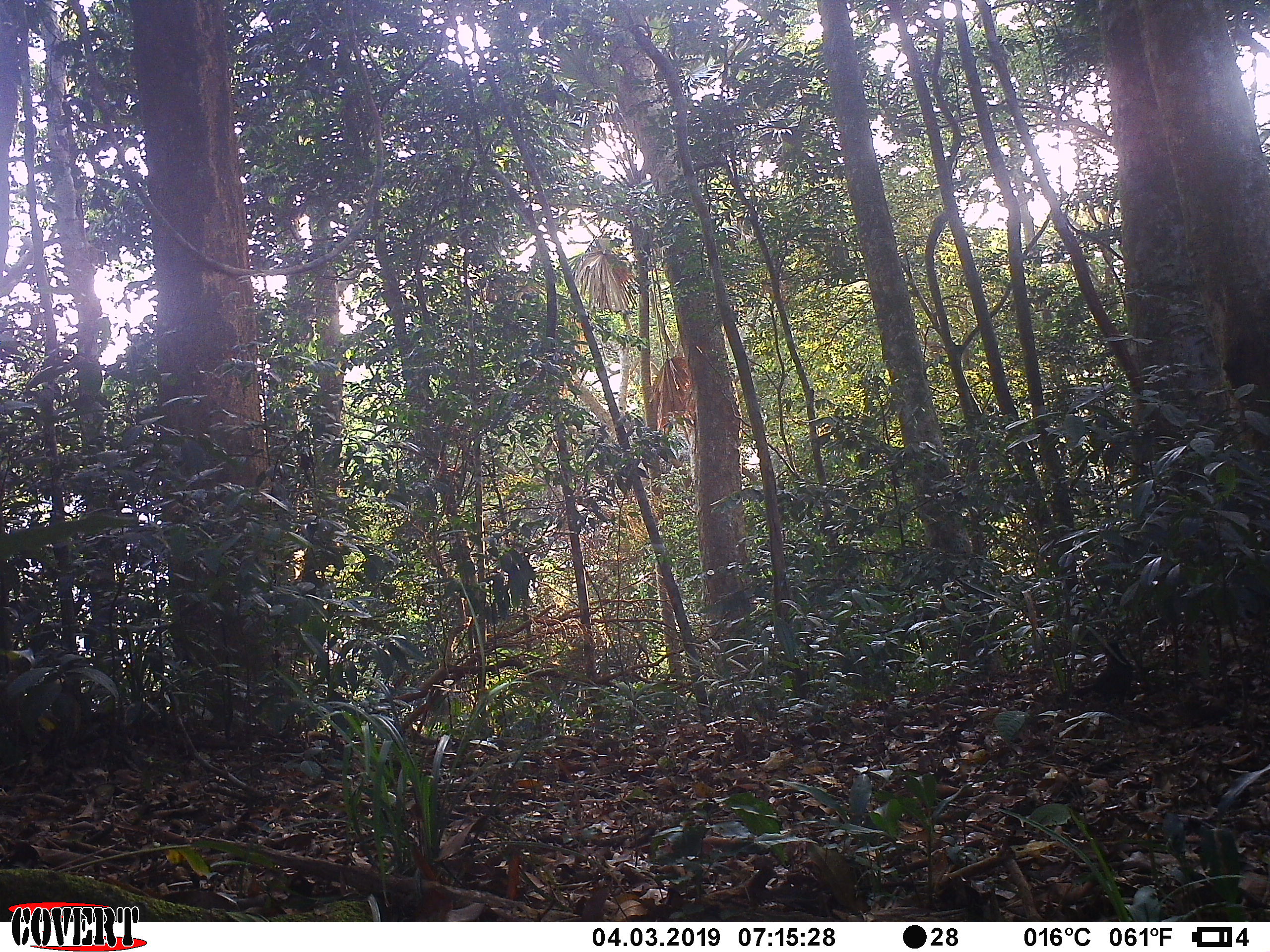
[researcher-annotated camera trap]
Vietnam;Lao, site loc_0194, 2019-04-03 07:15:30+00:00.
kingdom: Animalia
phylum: Chordata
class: Aves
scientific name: Aves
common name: bird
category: unidentified bird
Unidentified bird (bird) (Aves). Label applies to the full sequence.